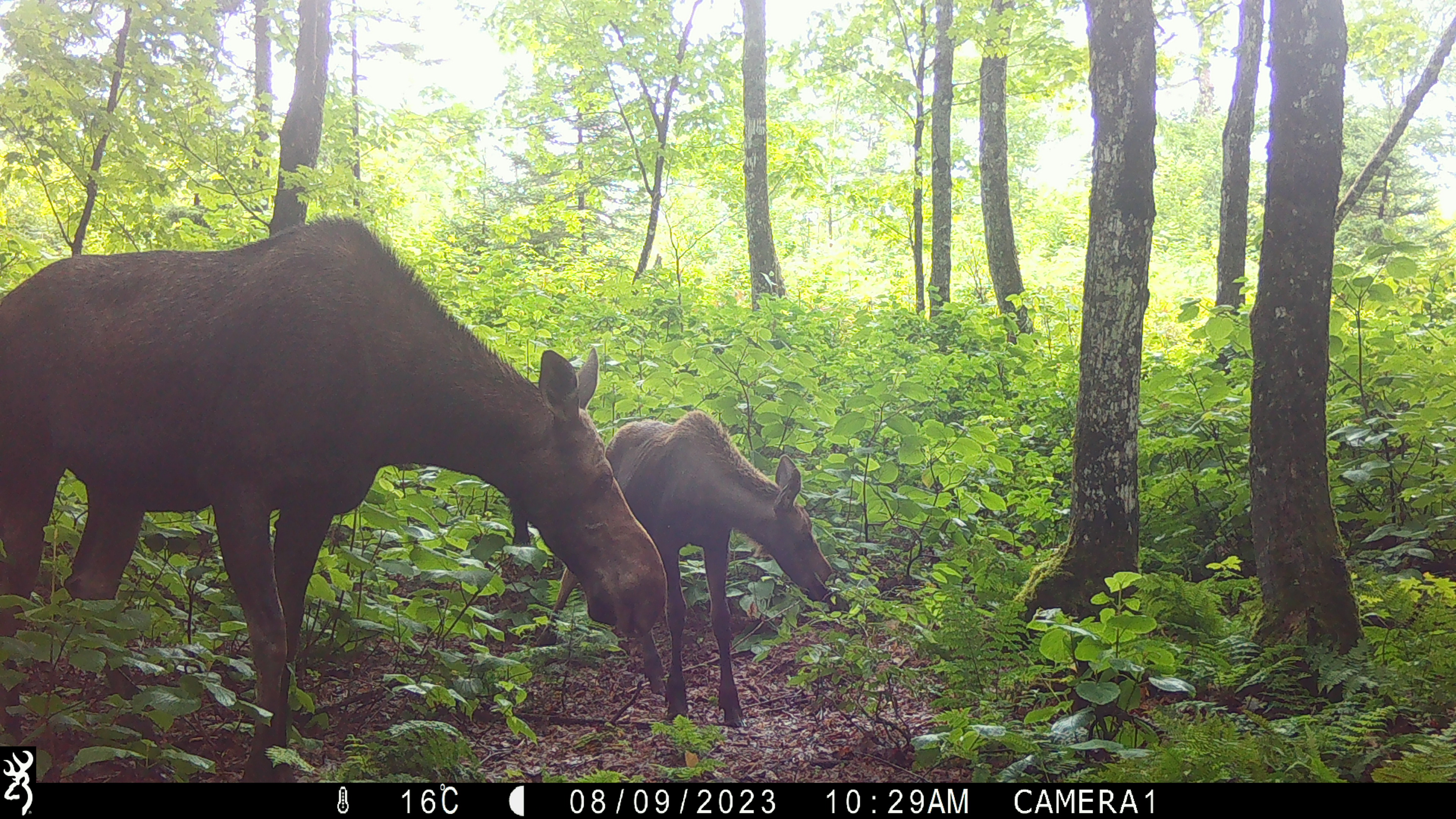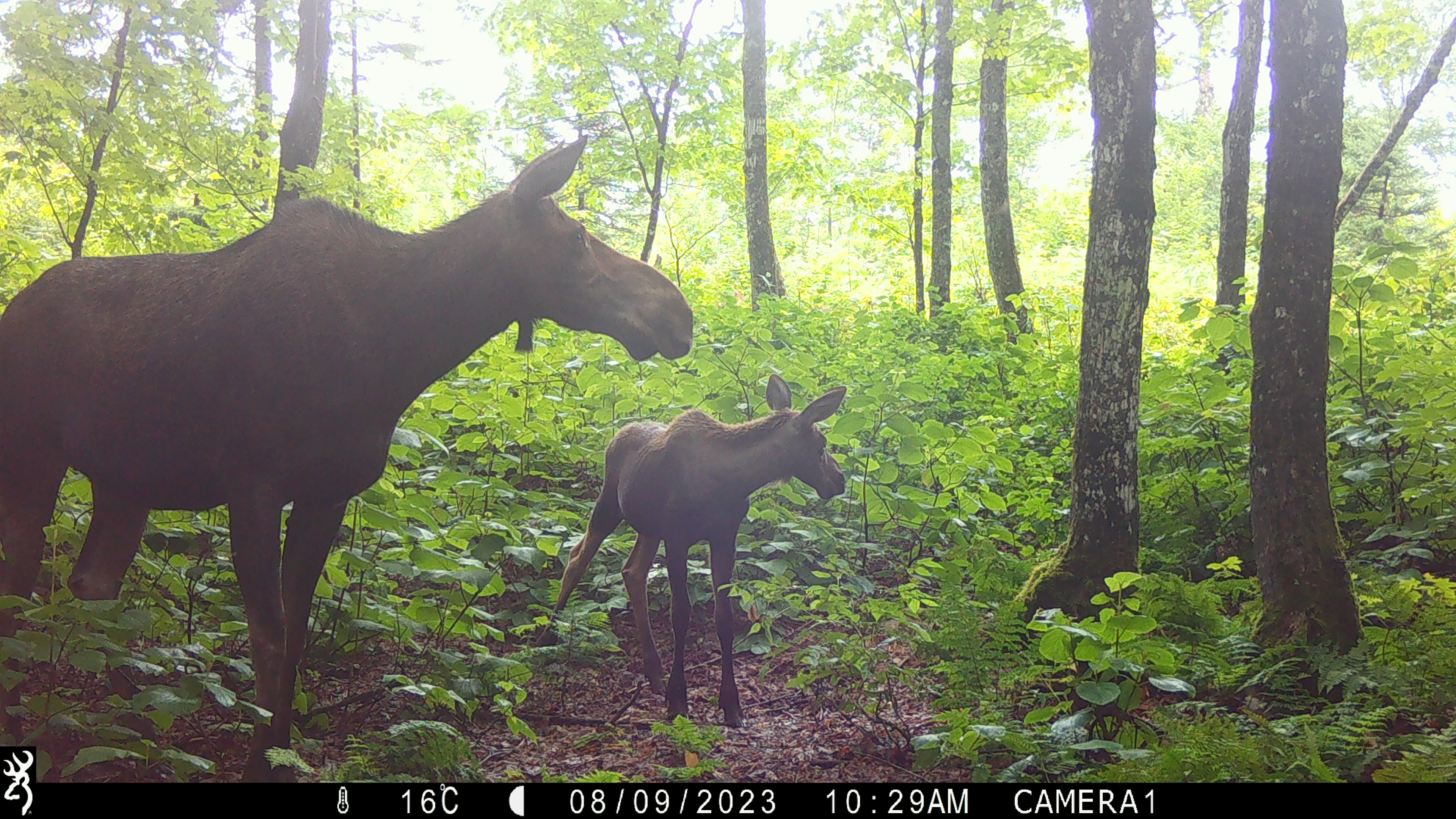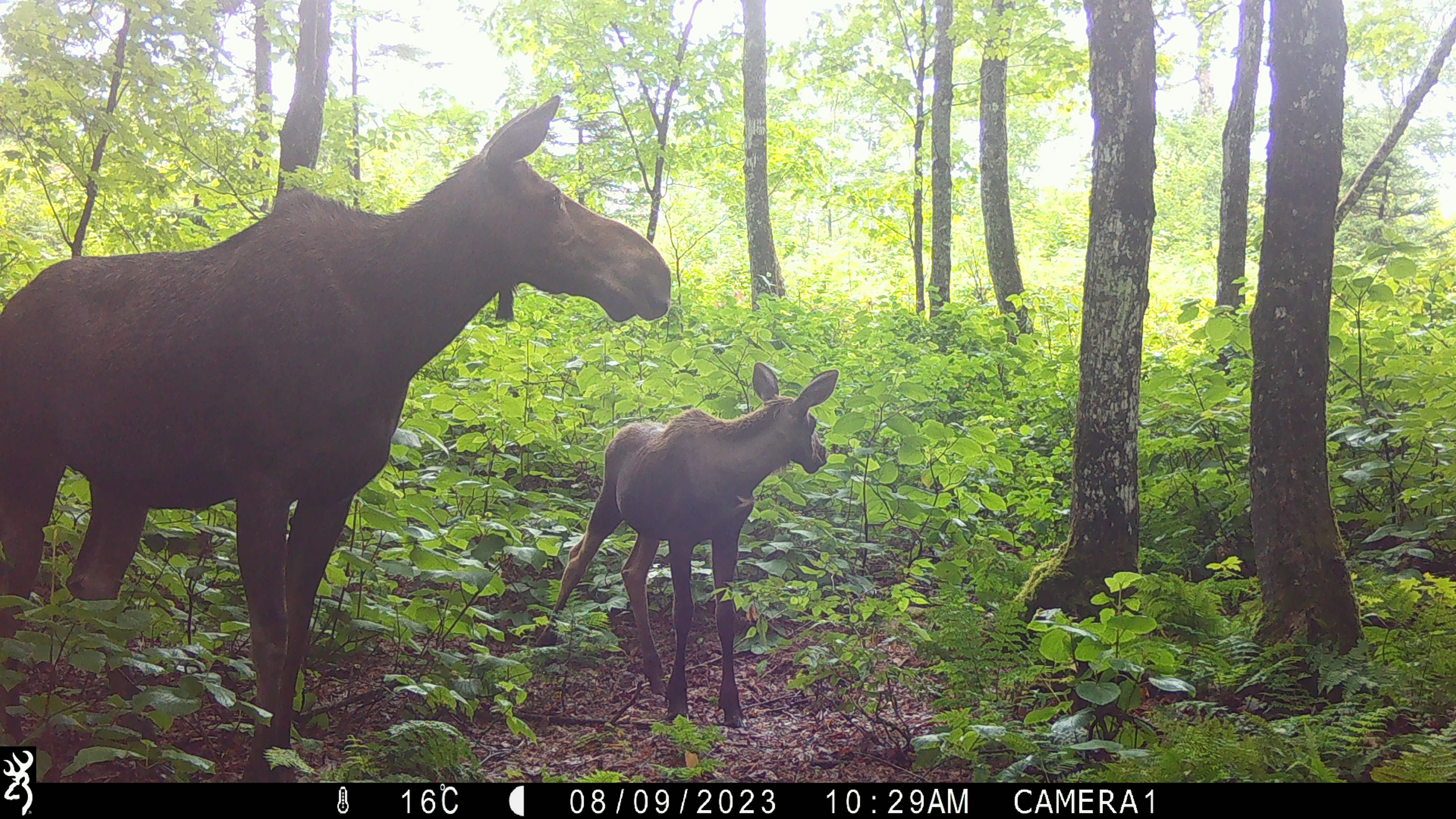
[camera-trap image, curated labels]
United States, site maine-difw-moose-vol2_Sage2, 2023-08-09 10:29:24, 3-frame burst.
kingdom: Animalia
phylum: Chordata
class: Mammalia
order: Artiodactyla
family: Cervidae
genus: Alces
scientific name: Alces alces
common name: moose